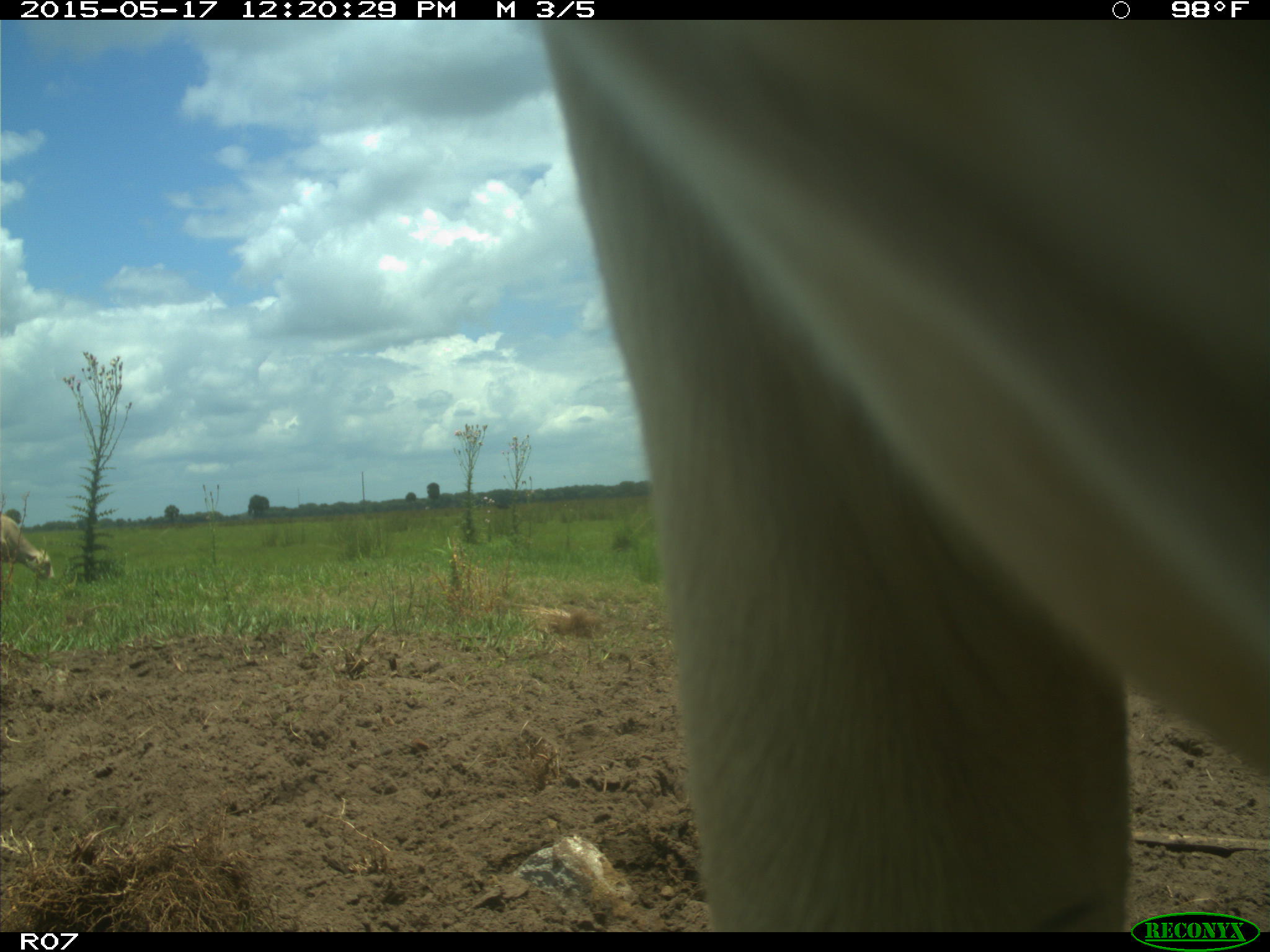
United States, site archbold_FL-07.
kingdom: Animalia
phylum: Chordata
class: Mammalia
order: Artiodactyla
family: Bovidae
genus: Bos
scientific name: Bos taurus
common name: domestic cow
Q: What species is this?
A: Bos taurus (domestic cow).